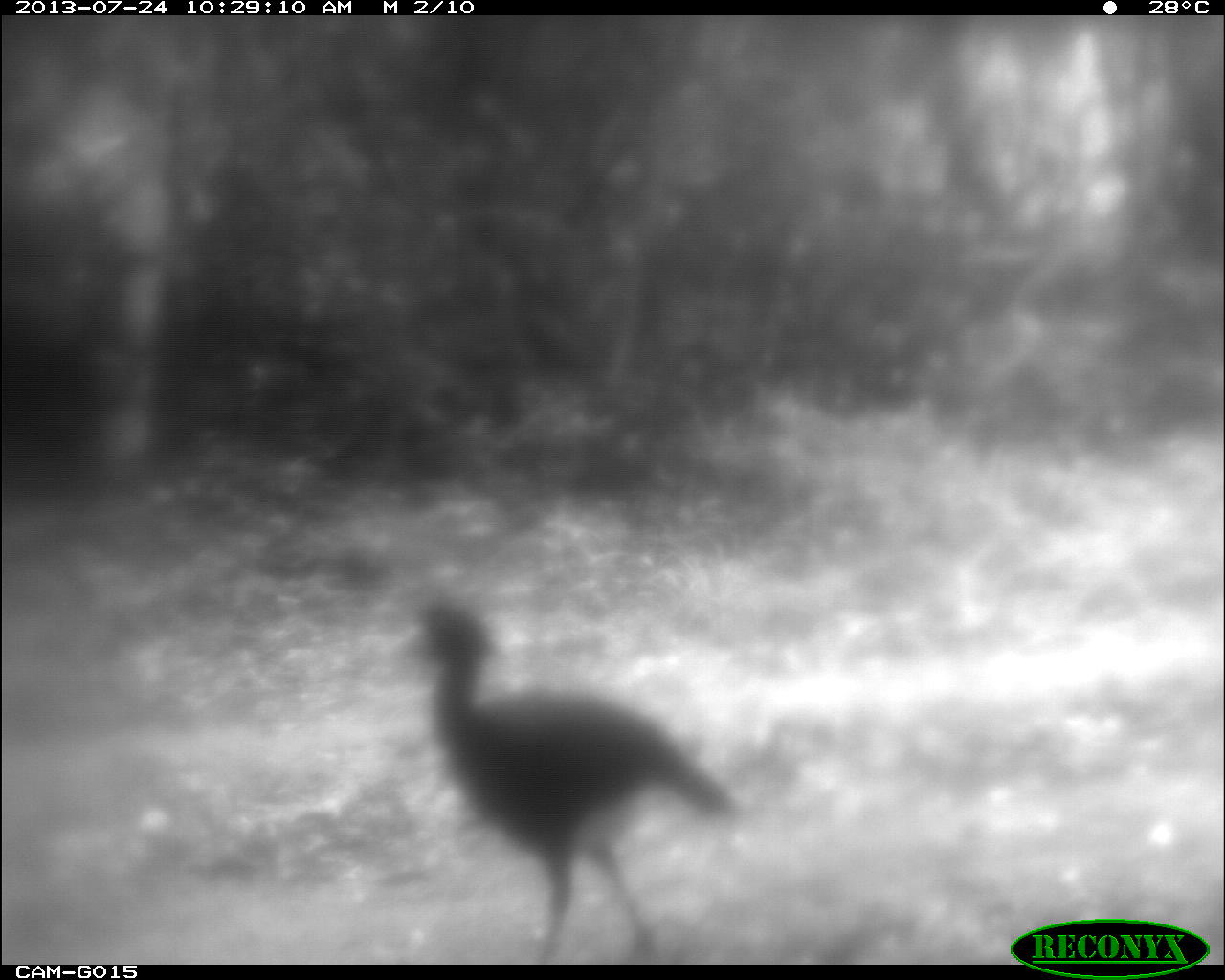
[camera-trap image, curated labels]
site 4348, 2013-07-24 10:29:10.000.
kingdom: Animalia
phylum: Chordata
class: Aves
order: Galliformes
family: Cracidae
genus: Crax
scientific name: Crax rubra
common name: great curassow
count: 1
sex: male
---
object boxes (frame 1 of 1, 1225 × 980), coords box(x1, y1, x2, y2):
crax rubra: box(383, 589, 737, 961)